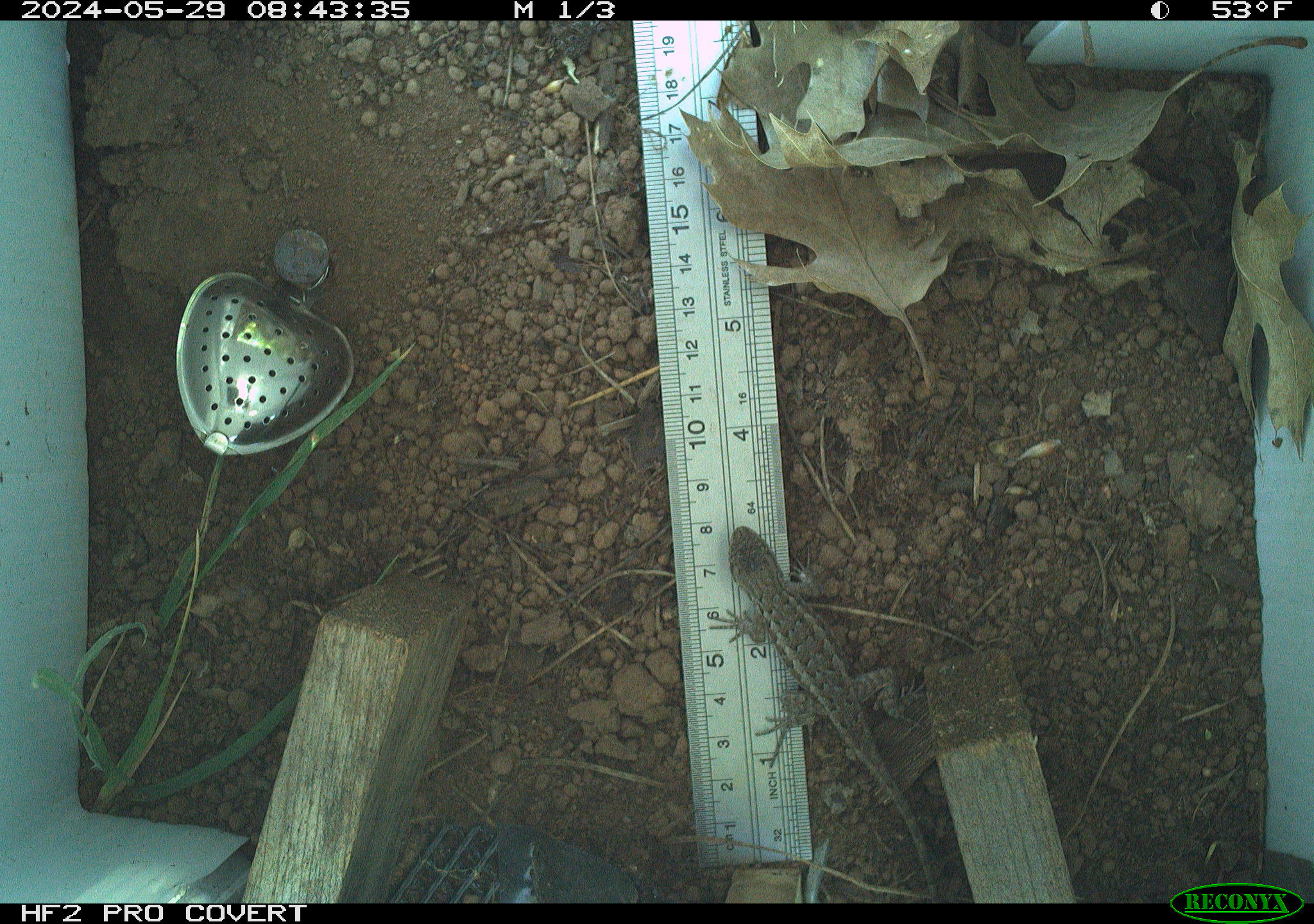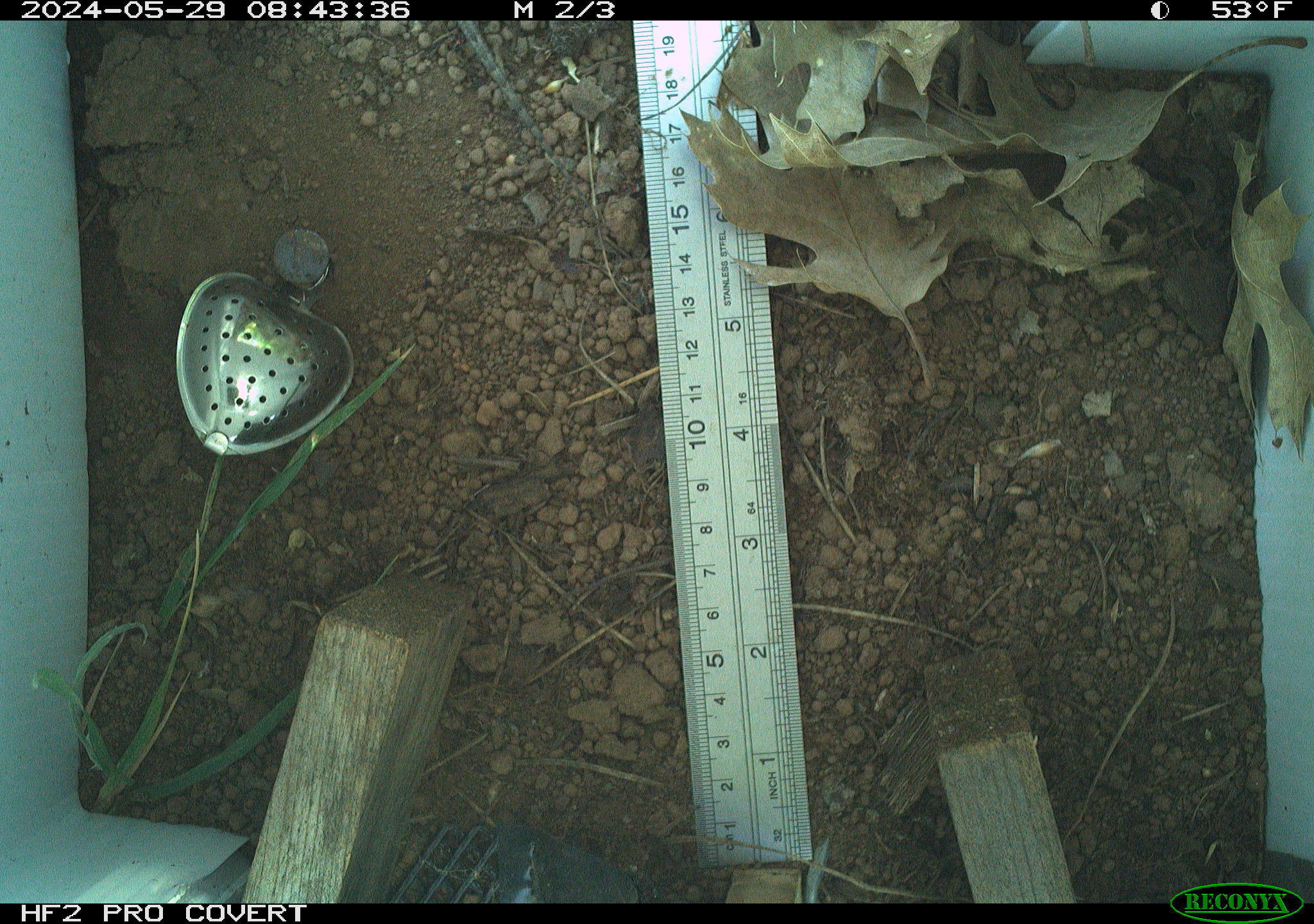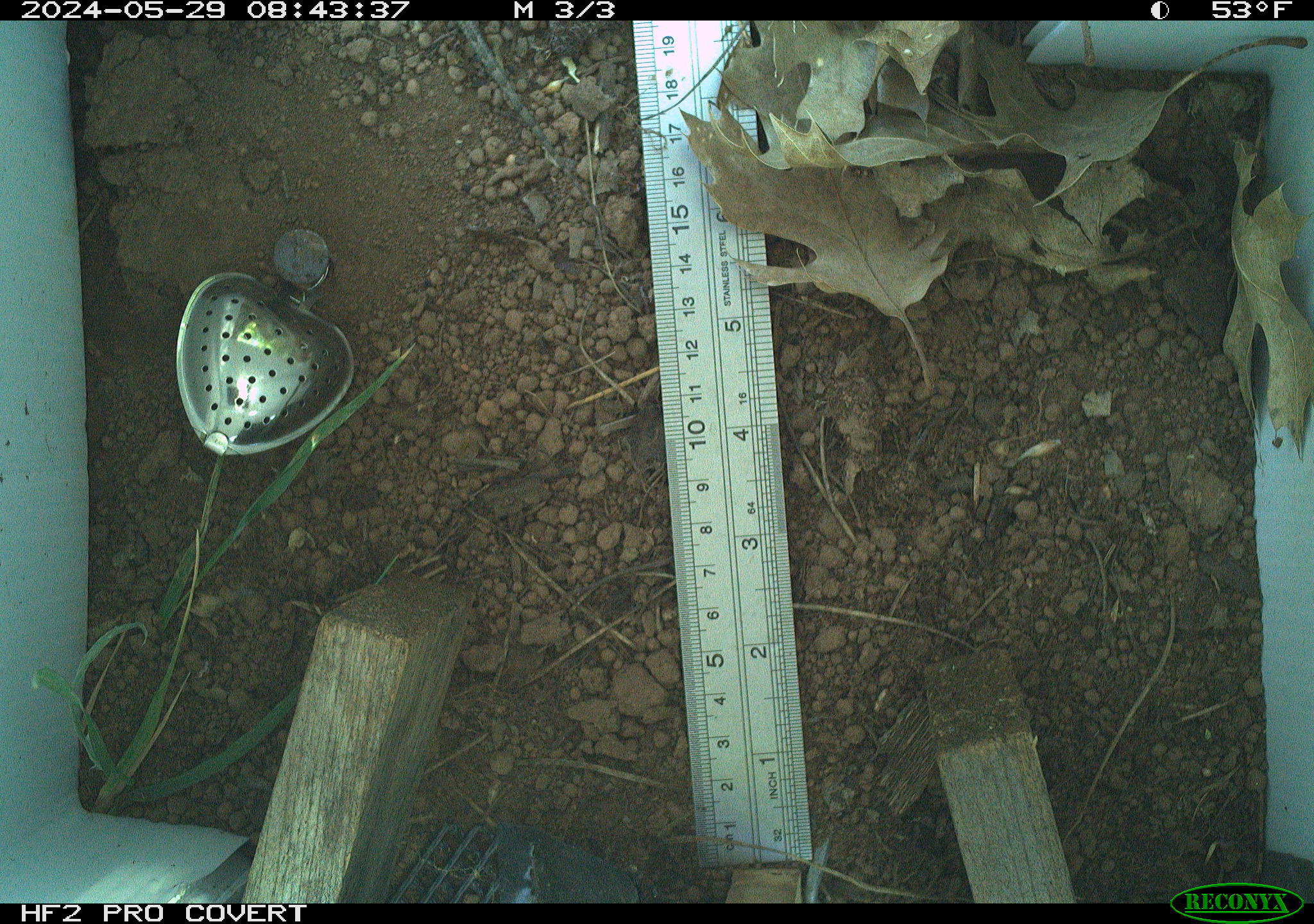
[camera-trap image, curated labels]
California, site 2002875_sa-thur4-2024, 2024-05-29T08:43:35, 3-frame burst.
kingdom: Animalia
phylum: Chordata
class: Reptilia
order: Squamata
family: Phrynosomatidae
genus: Sceloporus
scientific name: Sceloporus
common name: spiny lizards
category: sceloporus species